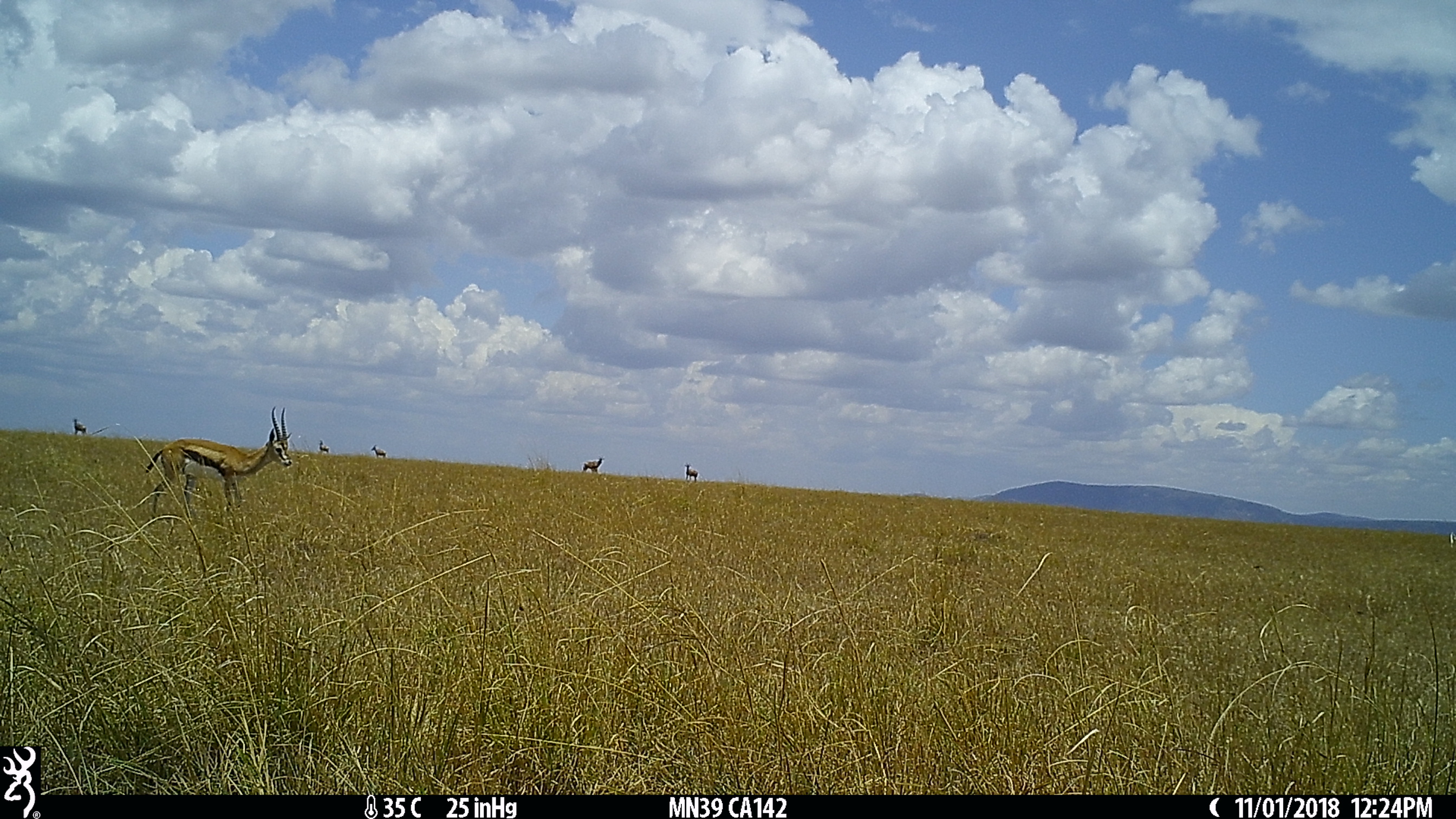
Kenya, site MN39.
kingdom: Animalia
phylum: Chordata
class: Mammalia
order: Artiodactyla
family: Bovidae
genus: Eudorcas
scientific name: Eudorcas thomsonii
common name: thomon's gazelle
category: gazelle thomsons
Gazelle thomsons (thomon's gazelle) (Eudorcas thomsonii).